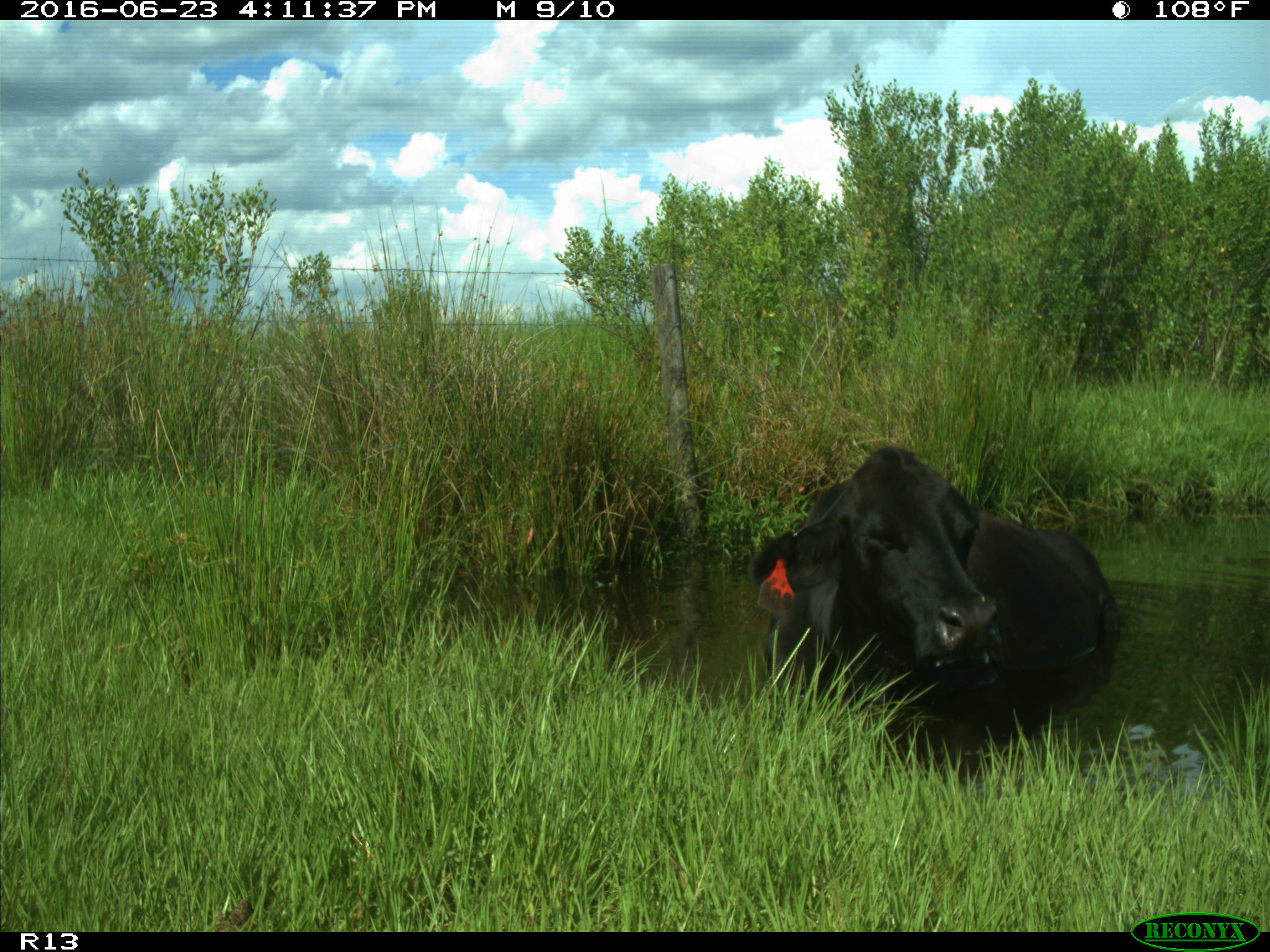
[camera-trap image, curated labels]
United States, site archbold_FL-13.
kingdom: Animalia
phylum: Chordata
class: Mammalia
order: Artiodactyla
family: Bovidae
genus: Bos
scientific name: Bos taurus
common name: domestic cow